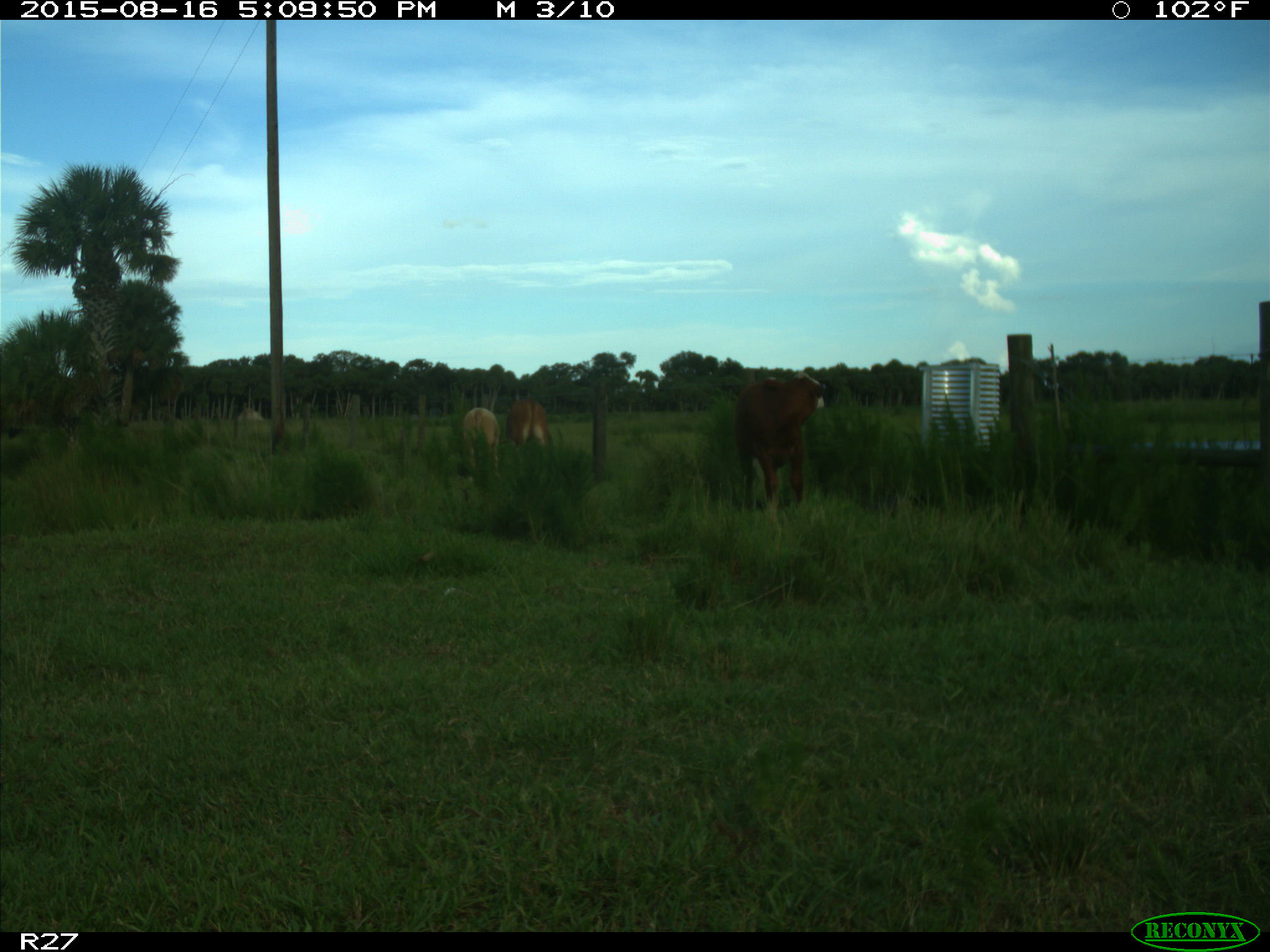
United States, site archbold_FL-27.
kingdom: Animalia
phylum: Chordata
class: Mammalia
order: Artiodactyla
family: Bovidae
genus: Bos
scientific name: Bos taurus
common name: domestic cow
Bos taurus (domestic cow).